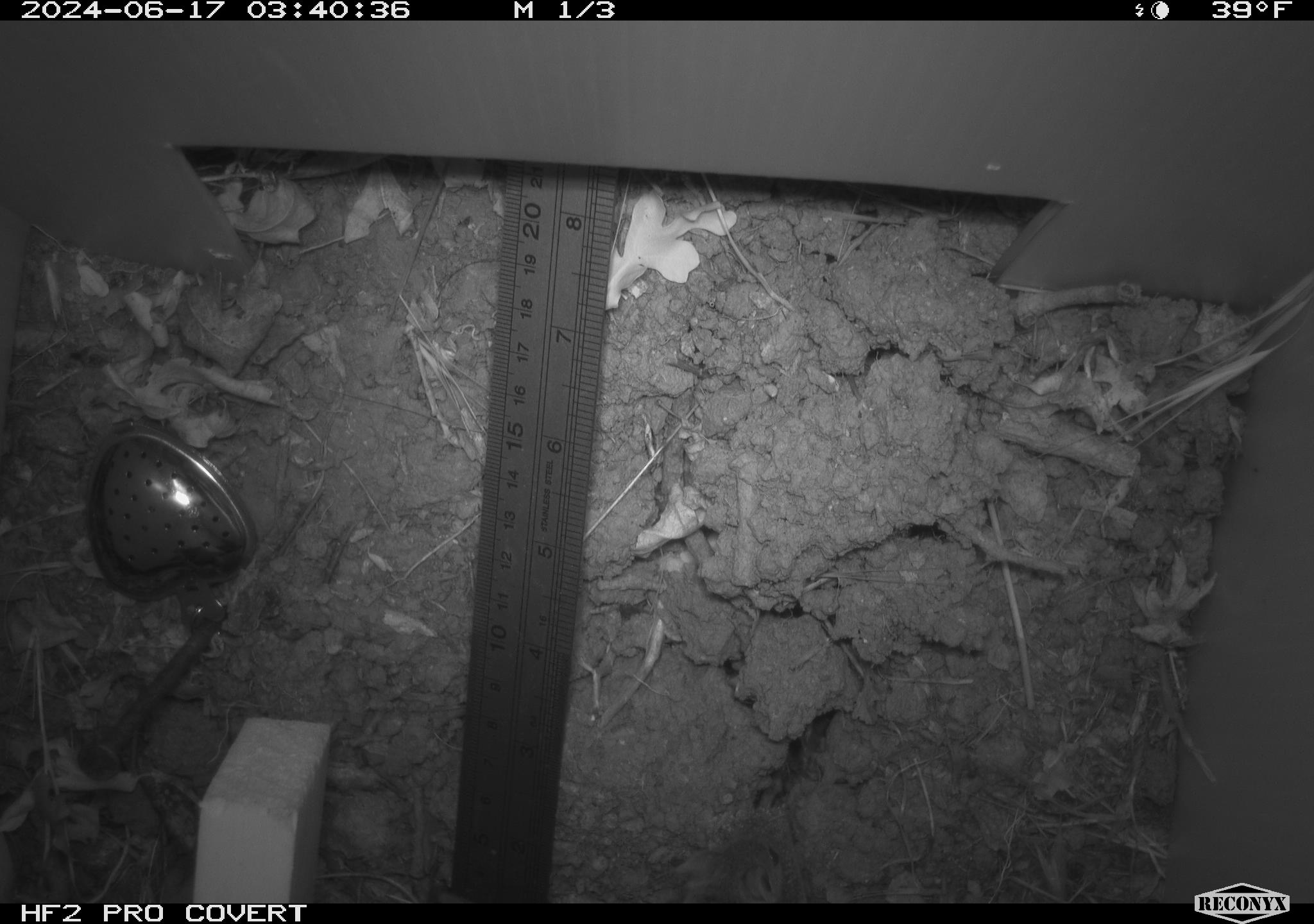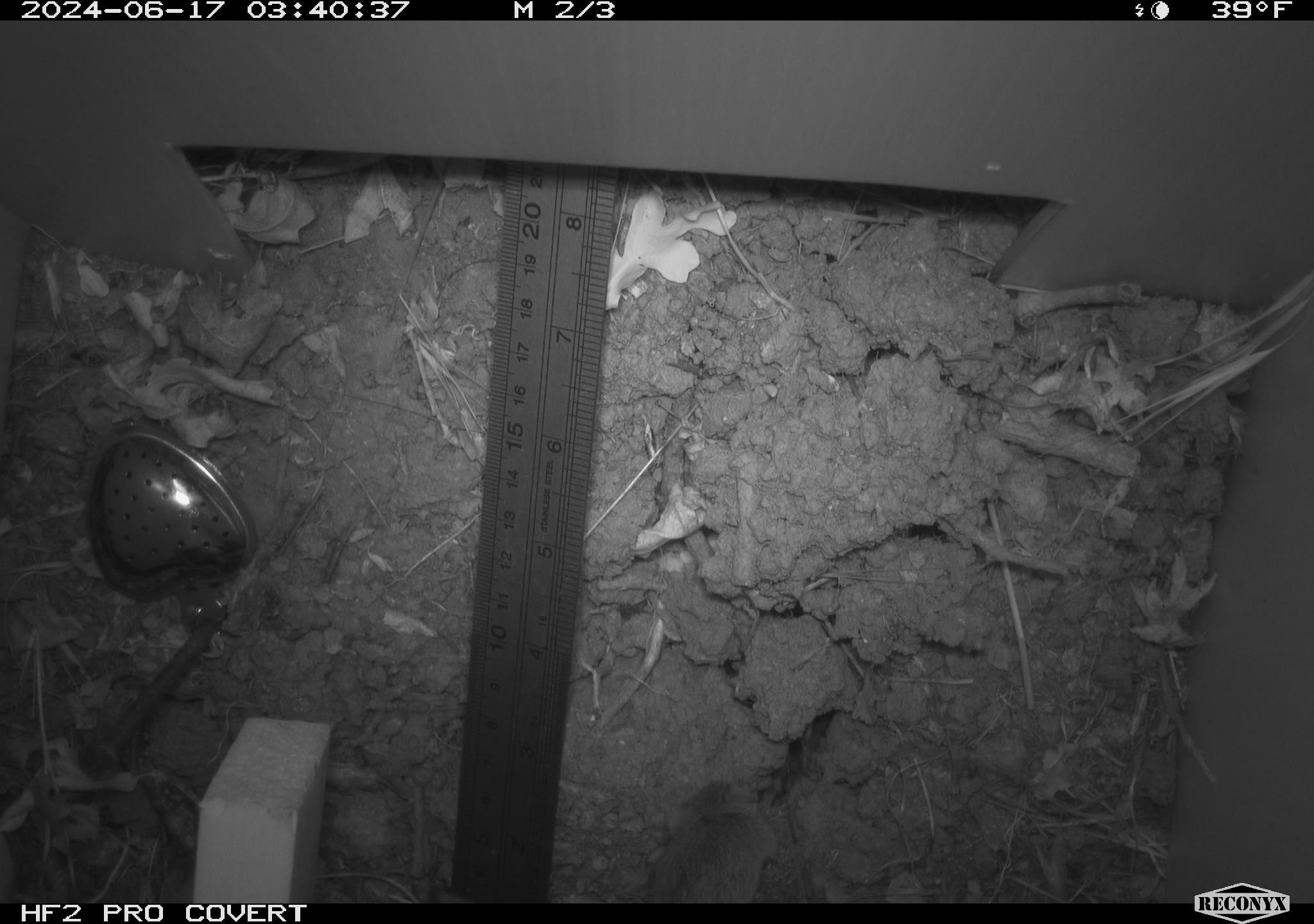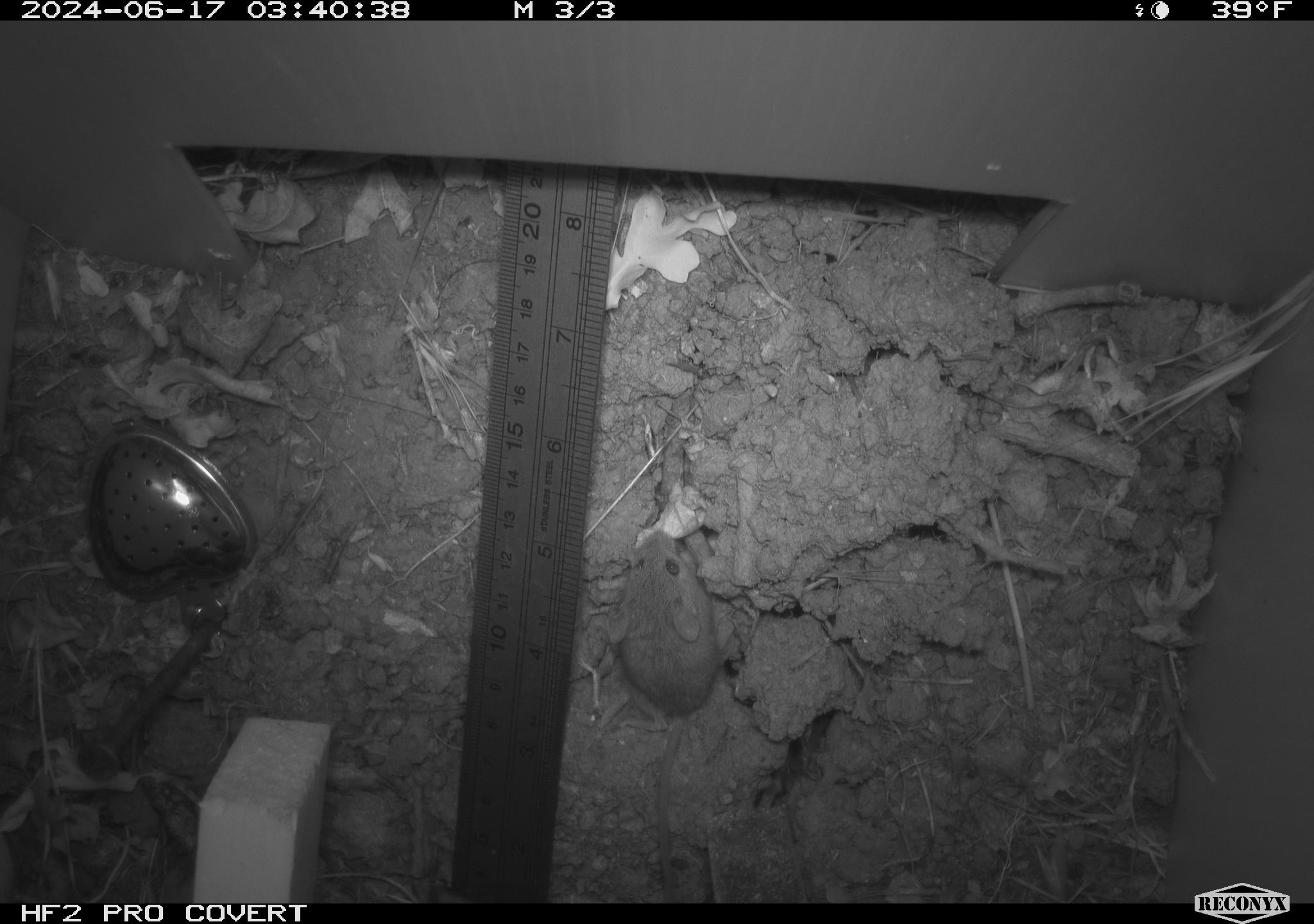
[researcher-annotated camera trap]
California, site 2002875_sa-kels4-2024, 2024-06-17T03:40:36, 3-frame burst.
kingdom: Animalia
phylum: Chordata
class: Mammalia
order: Rodentia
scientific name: Rodentia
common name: rodent